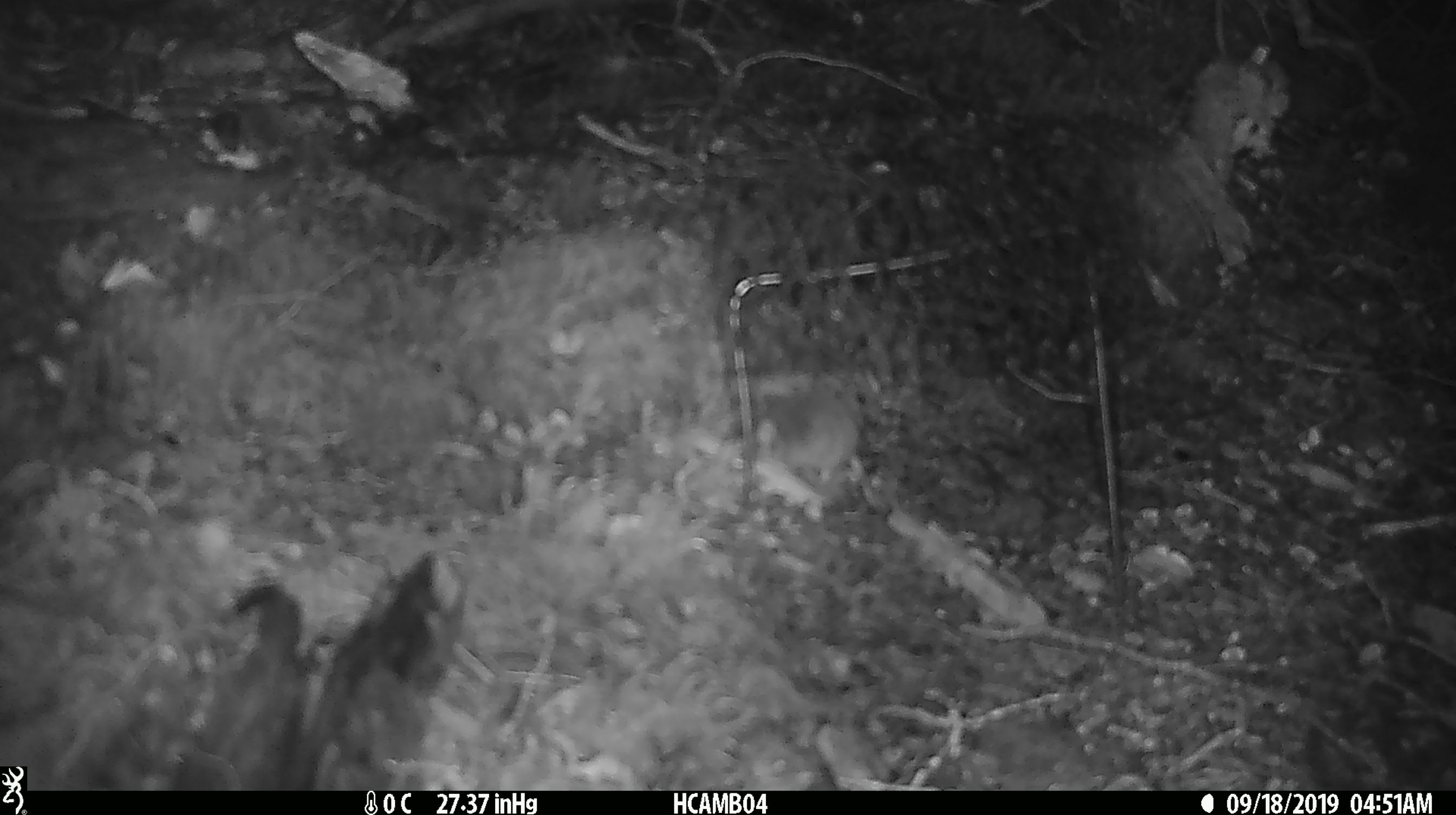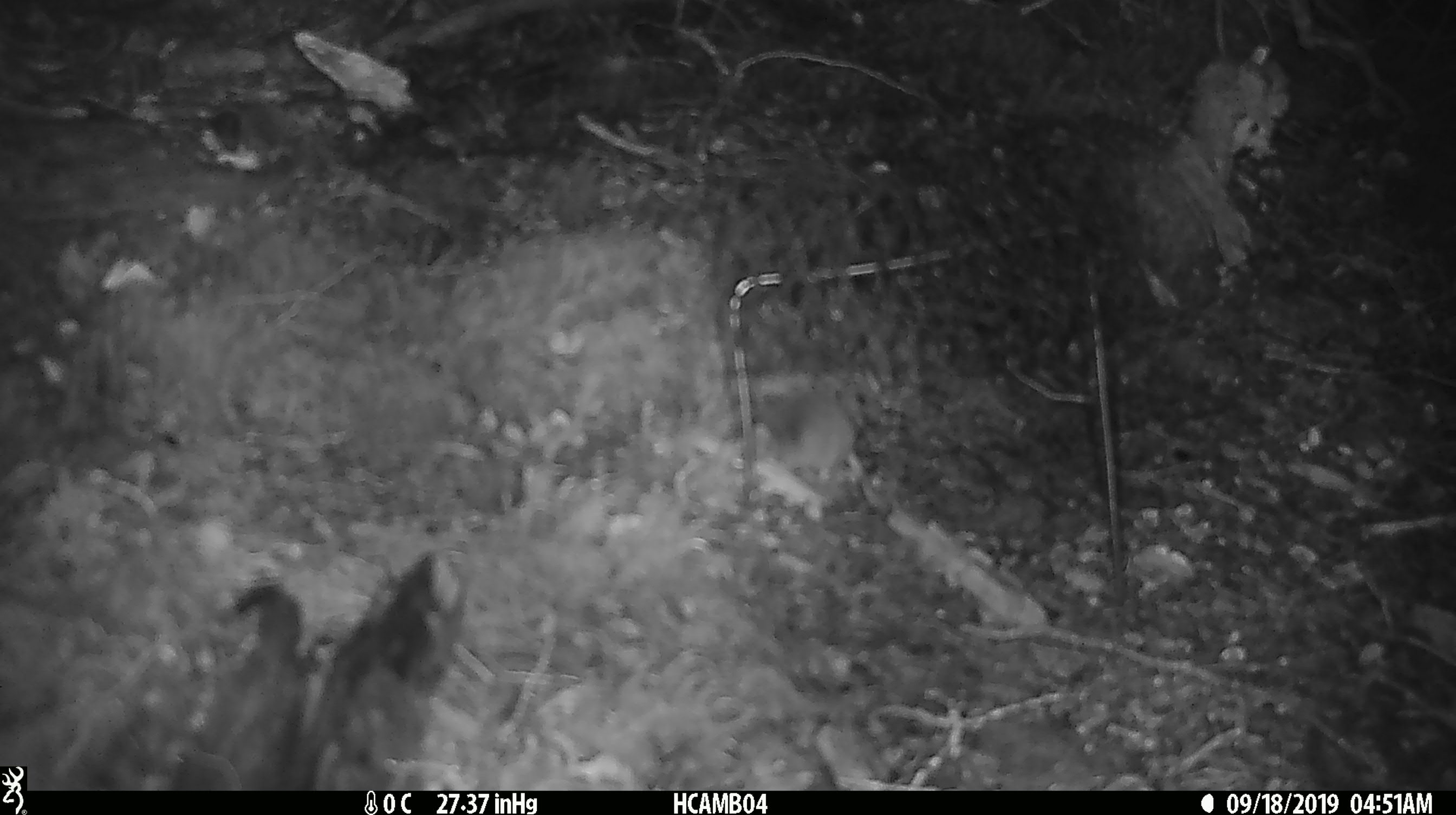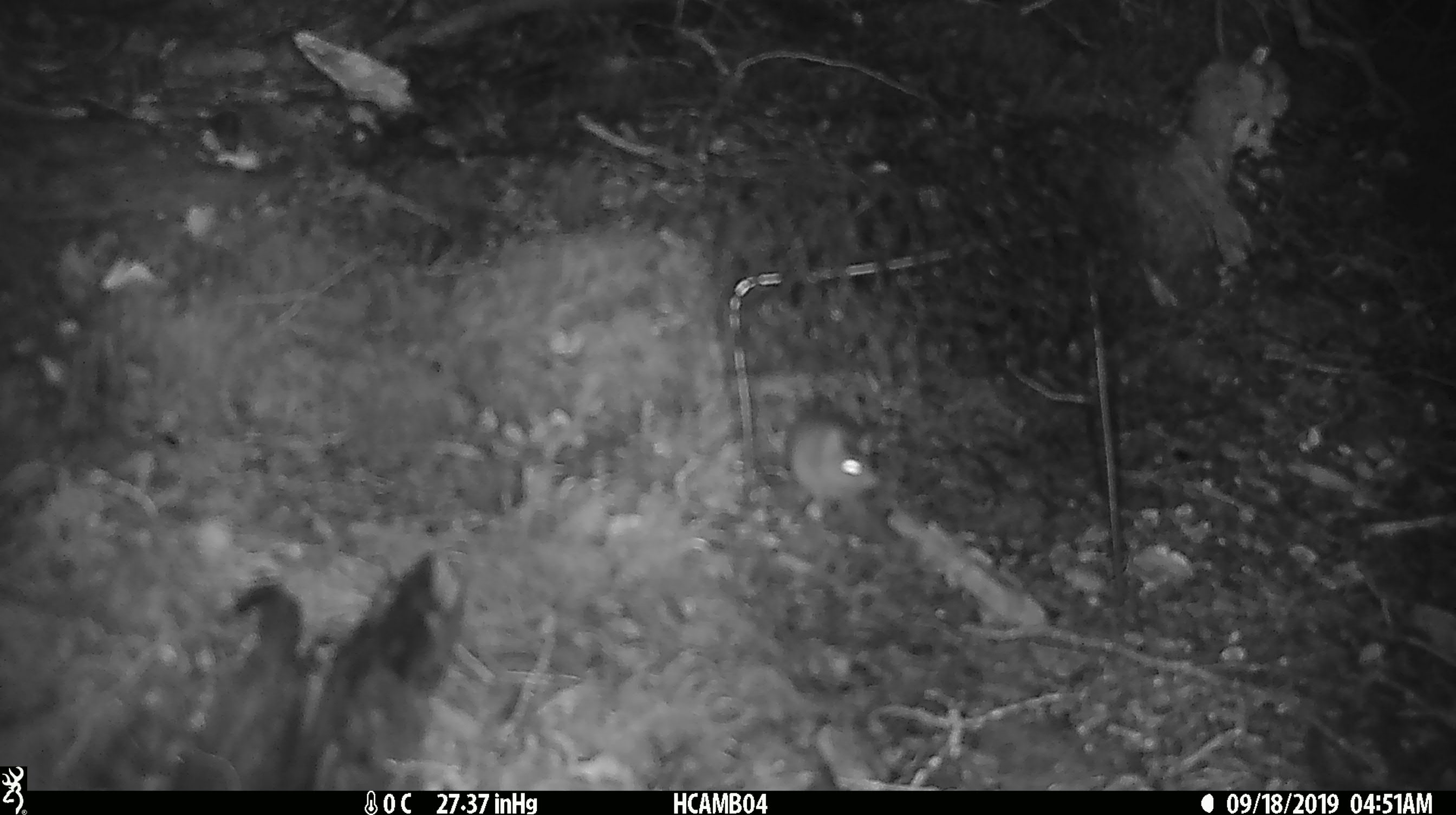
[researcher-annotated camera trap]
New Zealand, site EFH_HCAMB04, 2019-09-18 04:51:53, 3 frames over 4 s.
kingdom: Animalia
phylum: Chordata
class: Mammalia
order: Rodentia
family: Muridae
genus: Mus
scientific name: Mus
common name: mouse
Mouse (Mus).